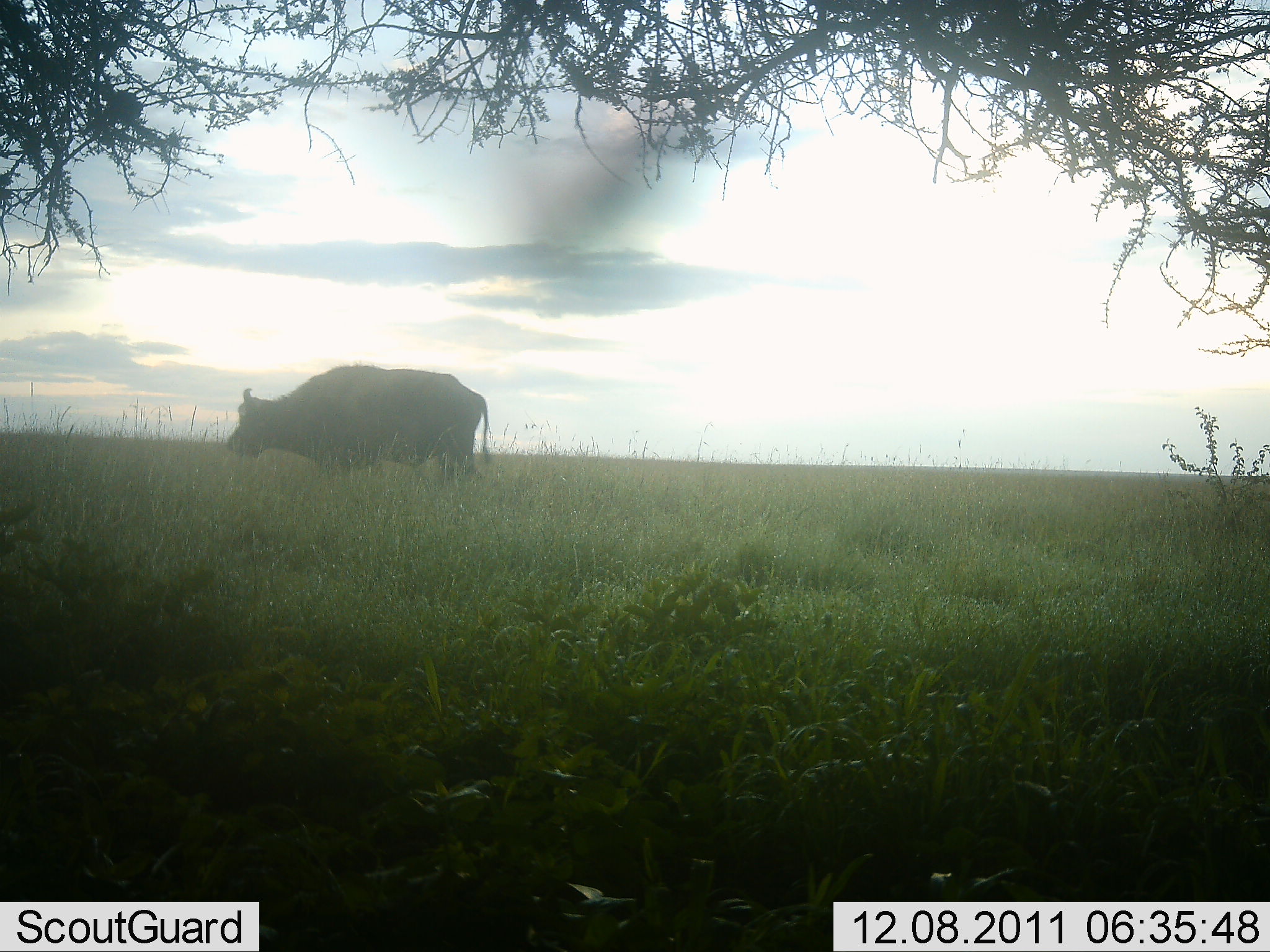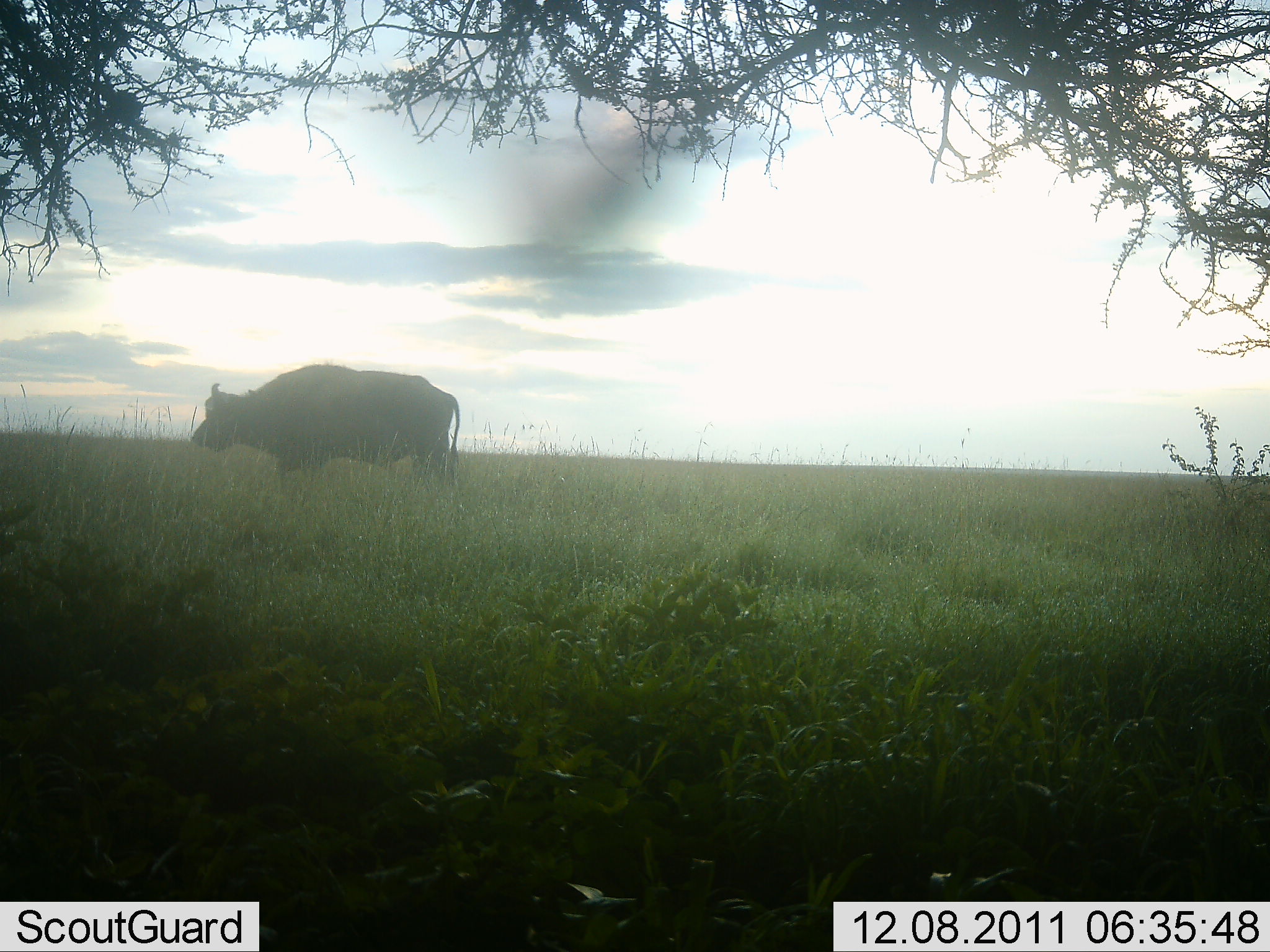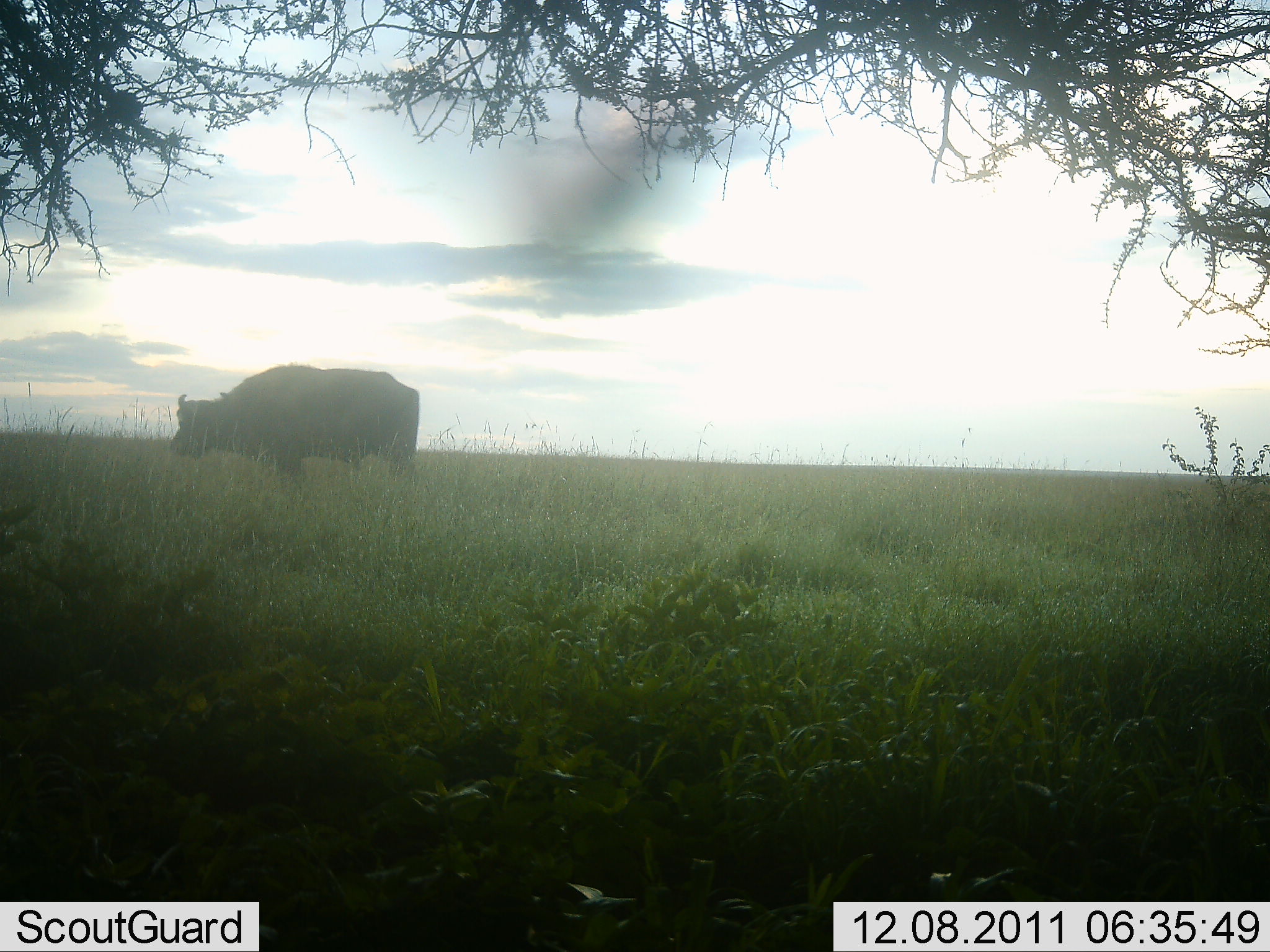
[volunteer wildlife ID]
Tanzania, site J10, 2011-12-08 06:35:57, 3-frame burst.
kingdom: Animalia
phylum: Chordata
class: Mammalia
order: Artiodactyla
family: Bovidae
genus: Syncerus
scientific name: Syncerus caffer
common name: cape buffalo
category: buffalo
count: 1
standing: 8%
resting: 0%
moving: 92%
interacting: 0%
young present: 0%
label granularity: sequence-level